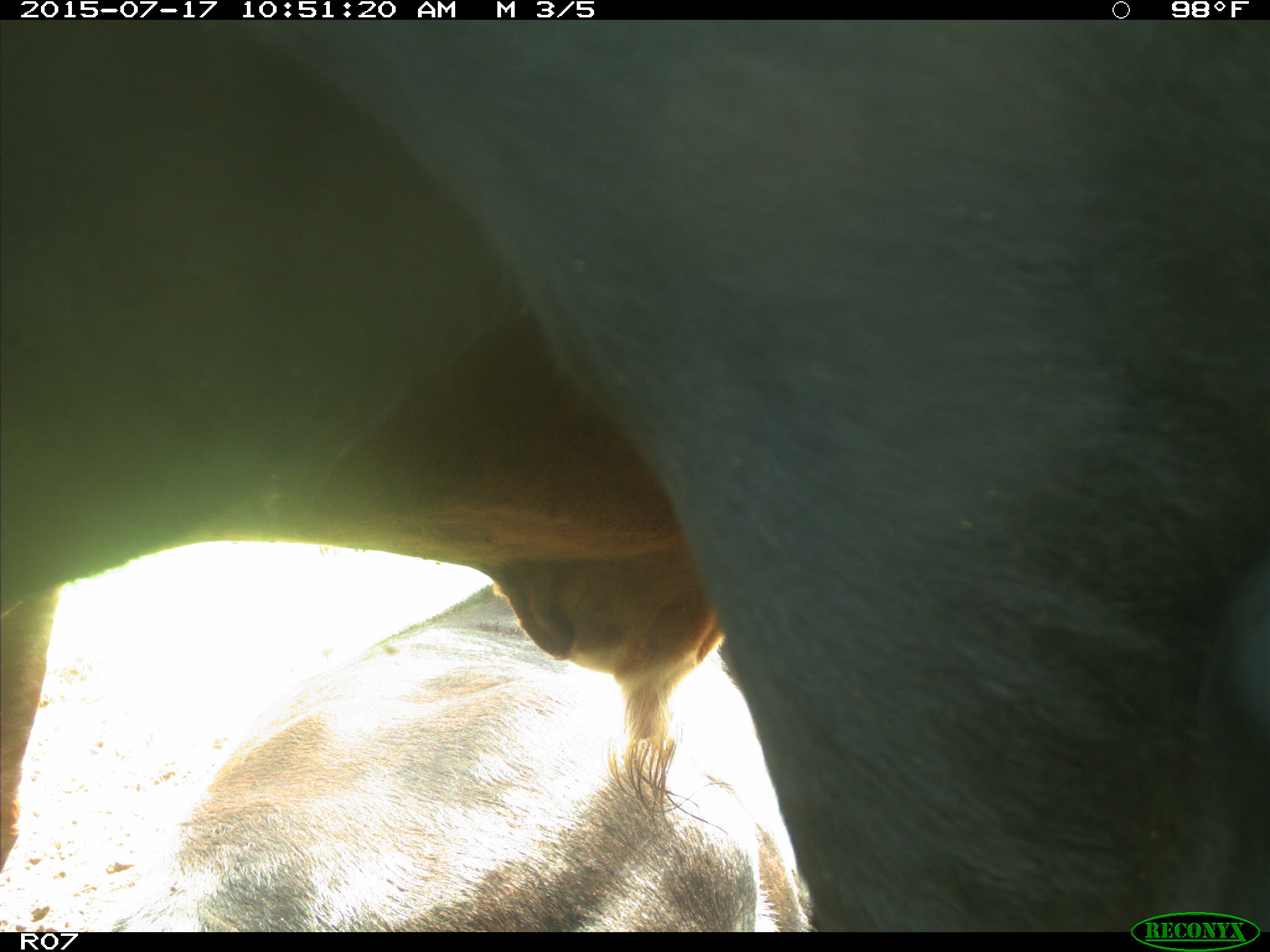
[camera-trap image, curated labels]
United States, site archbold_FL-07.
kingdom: Animalia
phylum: Chordata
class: Mammalia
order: Artiodactyla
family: Bovidae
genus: Bos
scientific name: Bos taurus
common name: domestic cow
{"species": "Bos taurus (domestic cow)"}